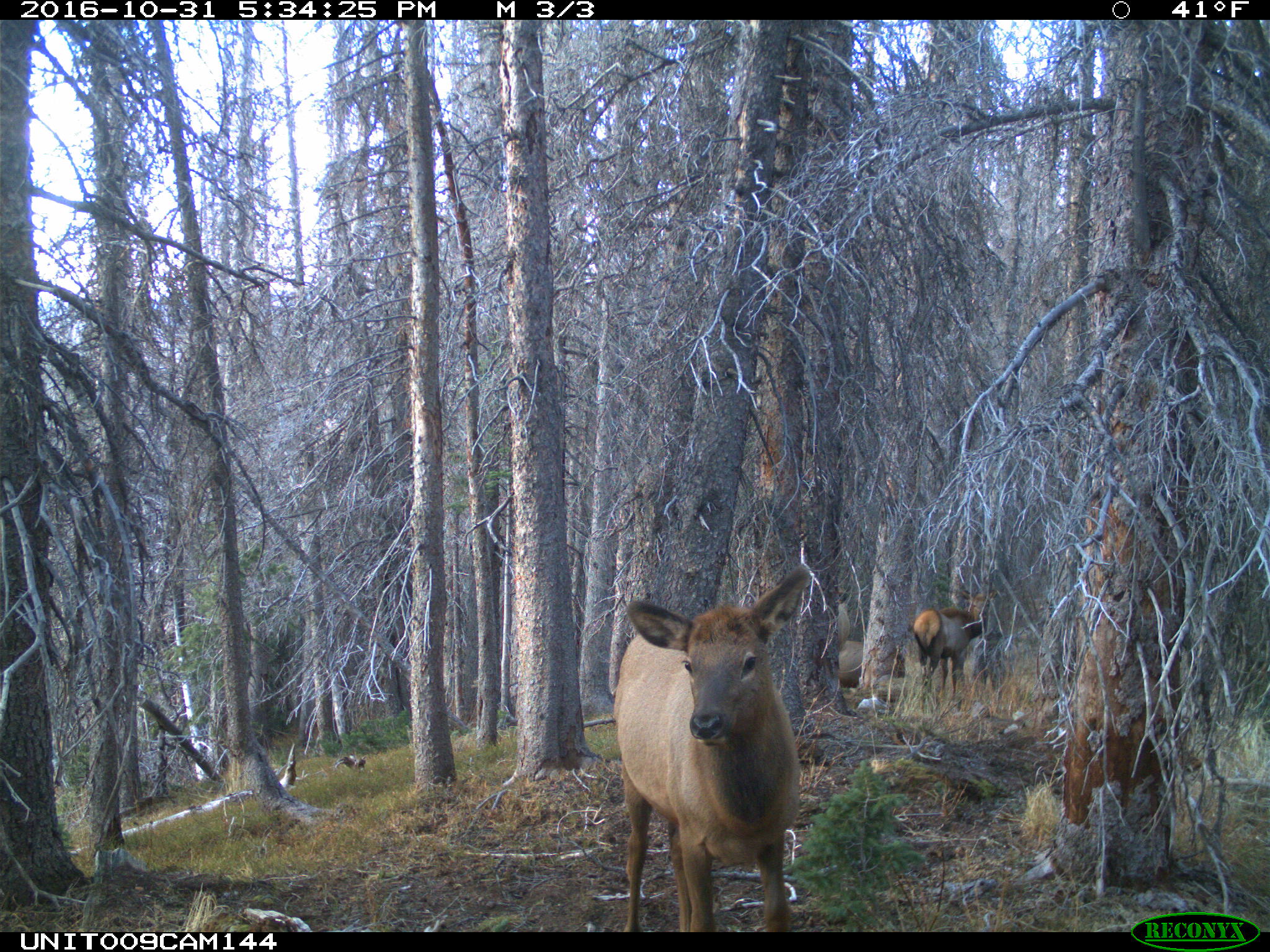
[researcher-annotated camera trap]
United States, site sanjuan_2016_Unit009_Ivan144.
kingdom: Animalia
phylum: Chordata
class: Mammalia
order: Artiodactyla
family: Cervidae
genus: Cervus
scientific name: Cervus elaphus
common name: red deer